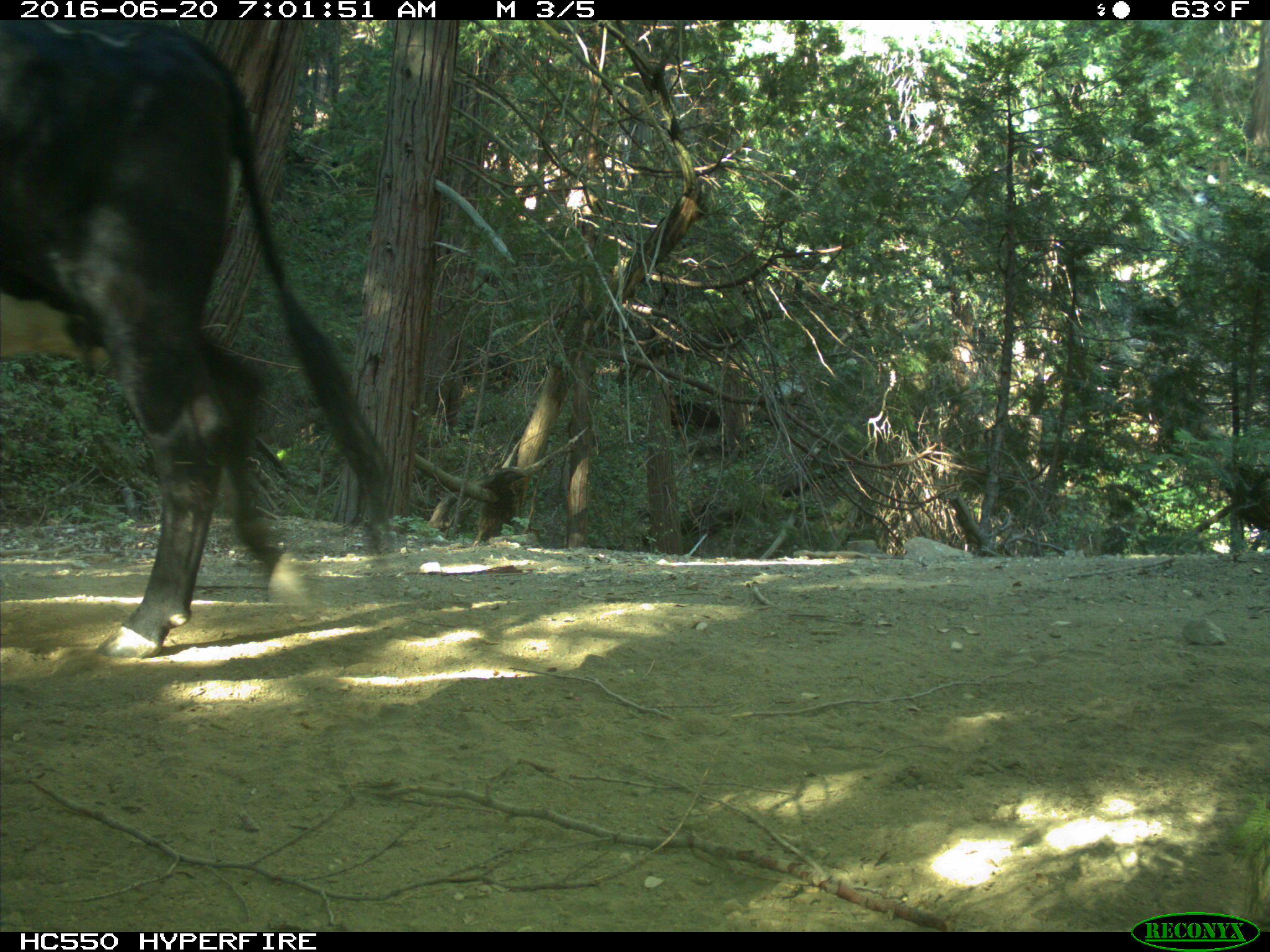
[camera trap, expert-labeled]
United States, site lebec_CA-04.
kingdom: Animalia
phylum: Chordata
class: Mammalia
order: Artiodactyla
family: Bovidae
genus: Bos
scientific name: Bos taurus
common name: domestic cow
Bos taurus (domestic cow).